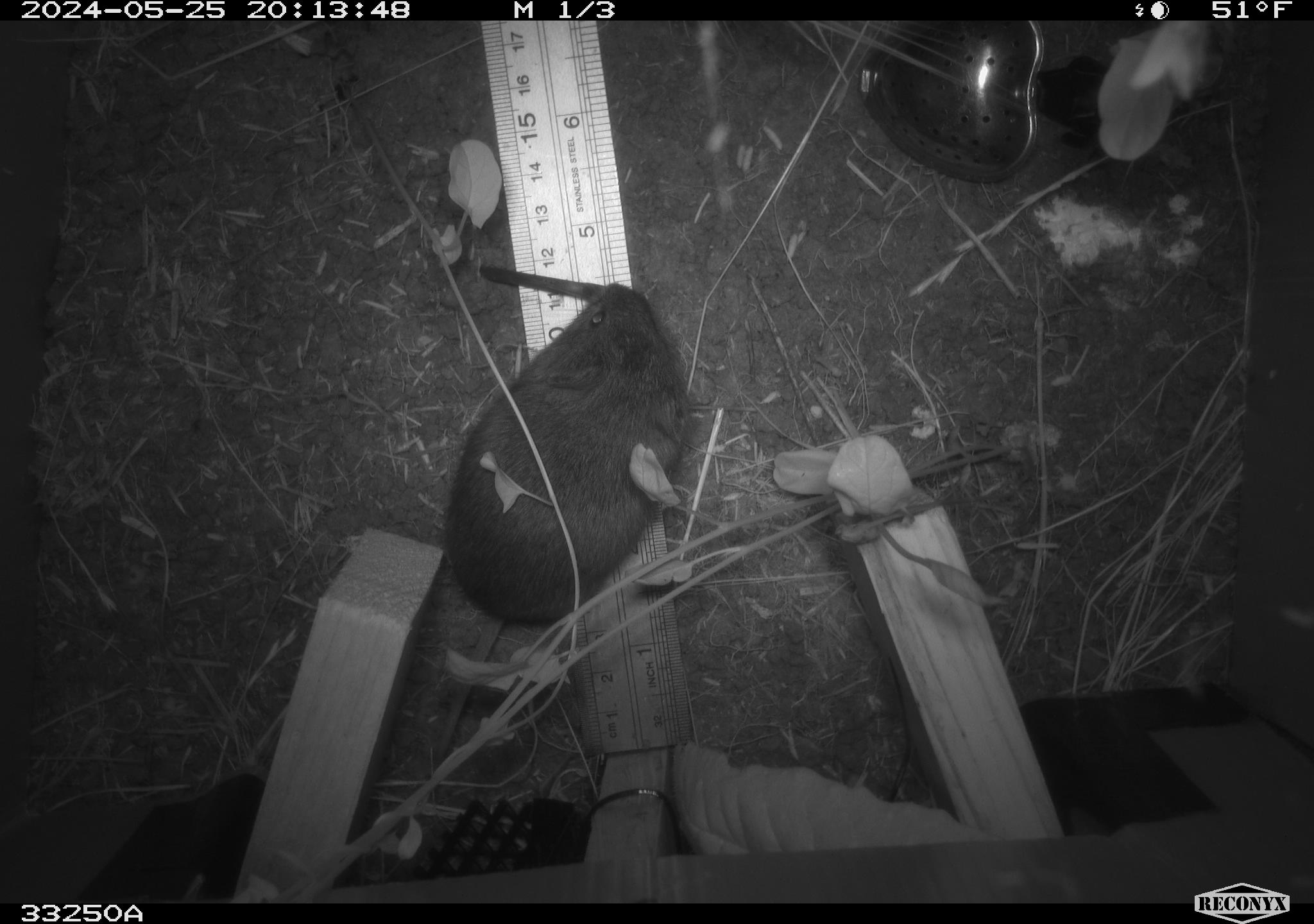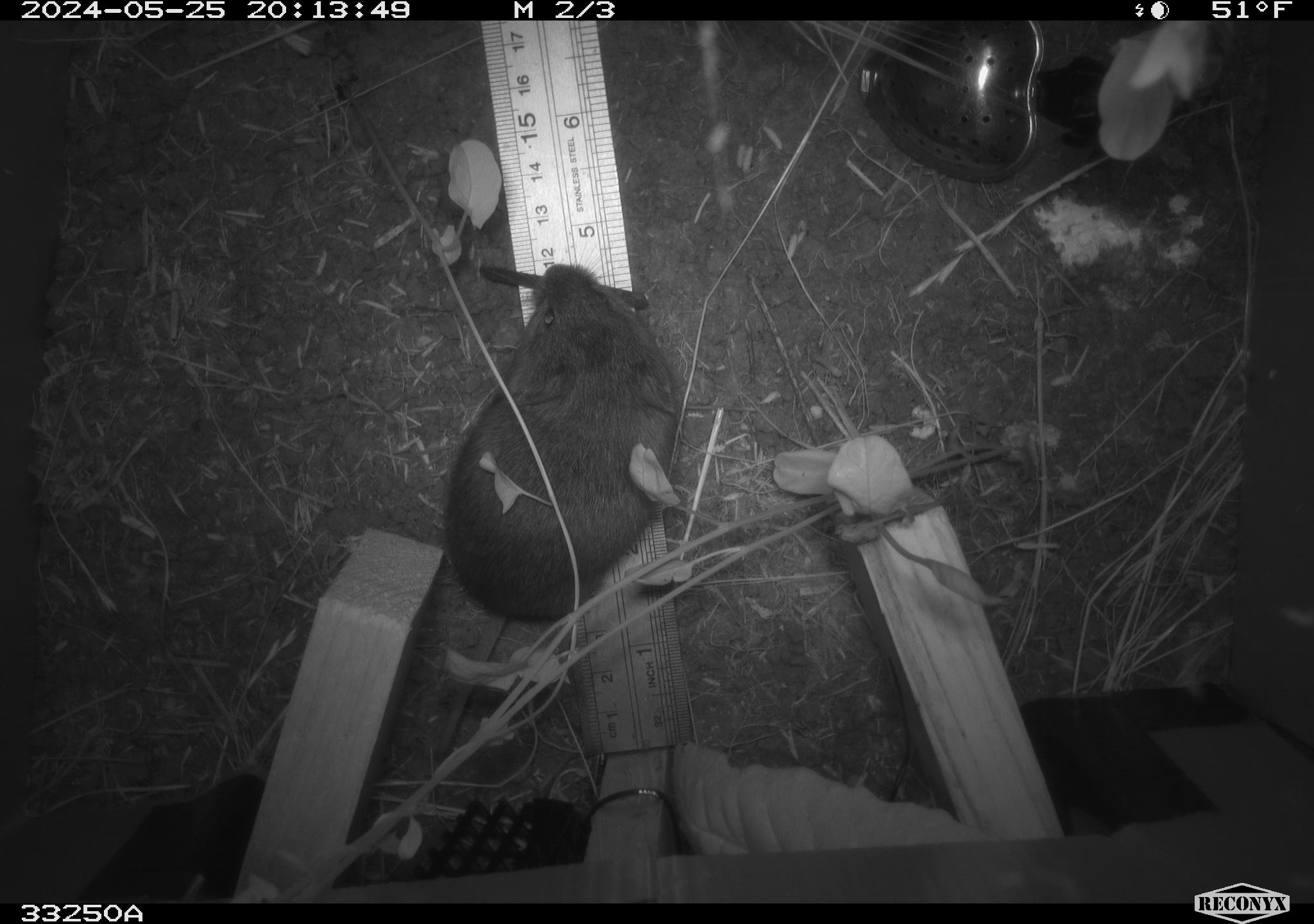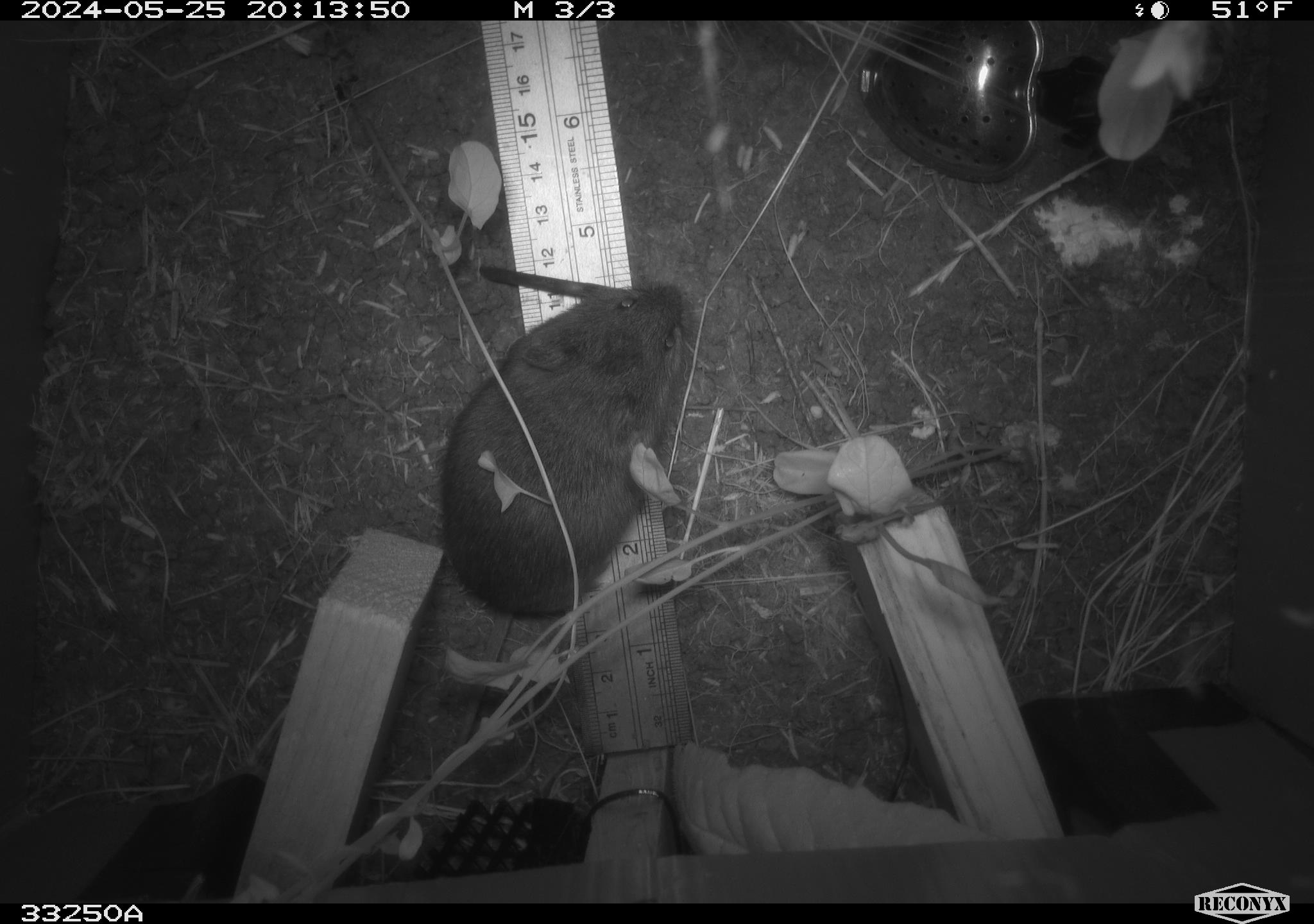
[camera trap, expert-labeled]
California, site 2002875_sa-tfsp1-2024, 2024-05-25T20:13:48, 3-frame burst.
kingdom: Animalia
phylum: Chordata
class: Mammalia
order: Rodentia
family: Cricetidae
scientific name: Arvicolinae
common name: voles, lemmings, and muskrats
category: arvicolinae subfamily